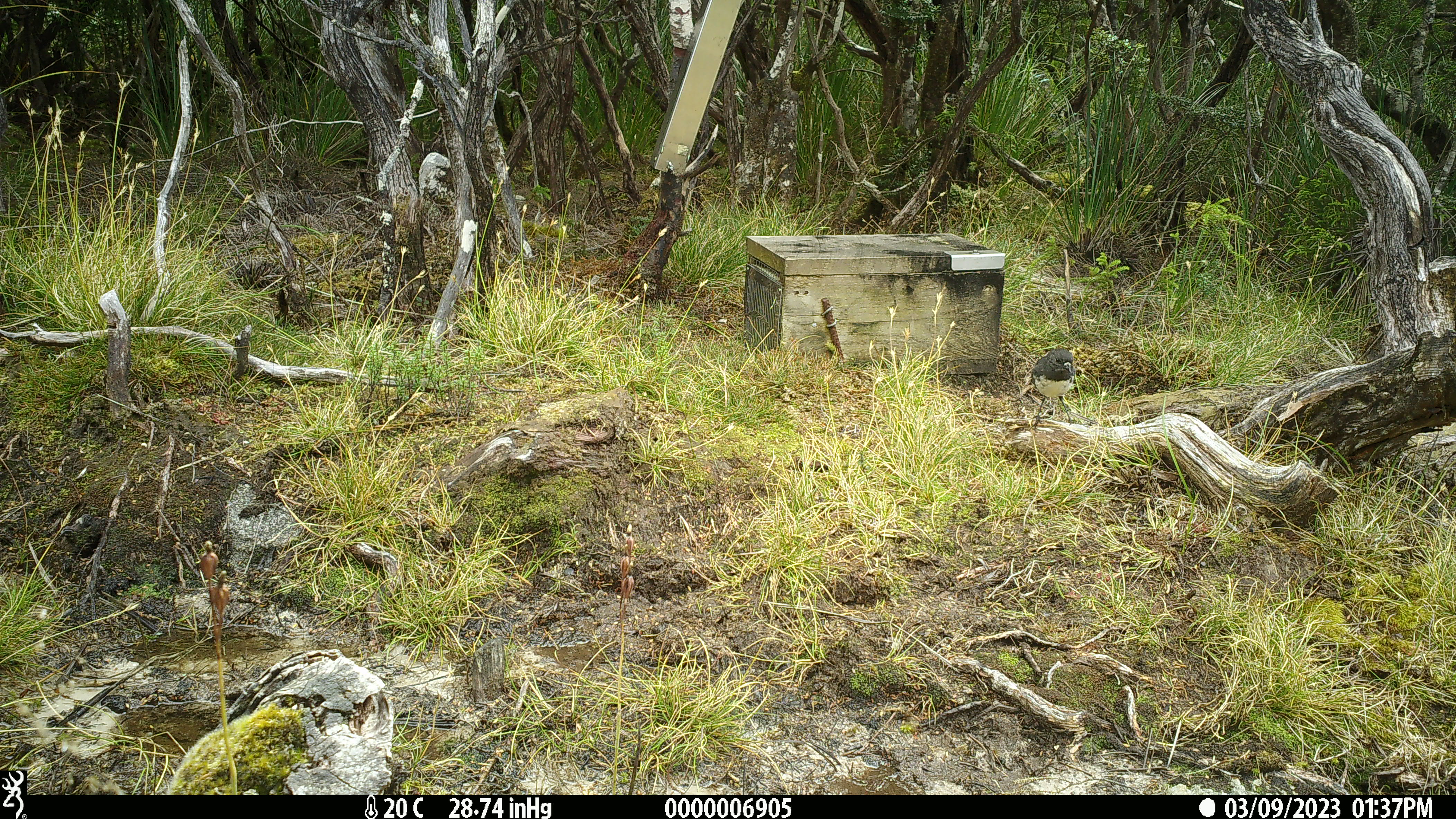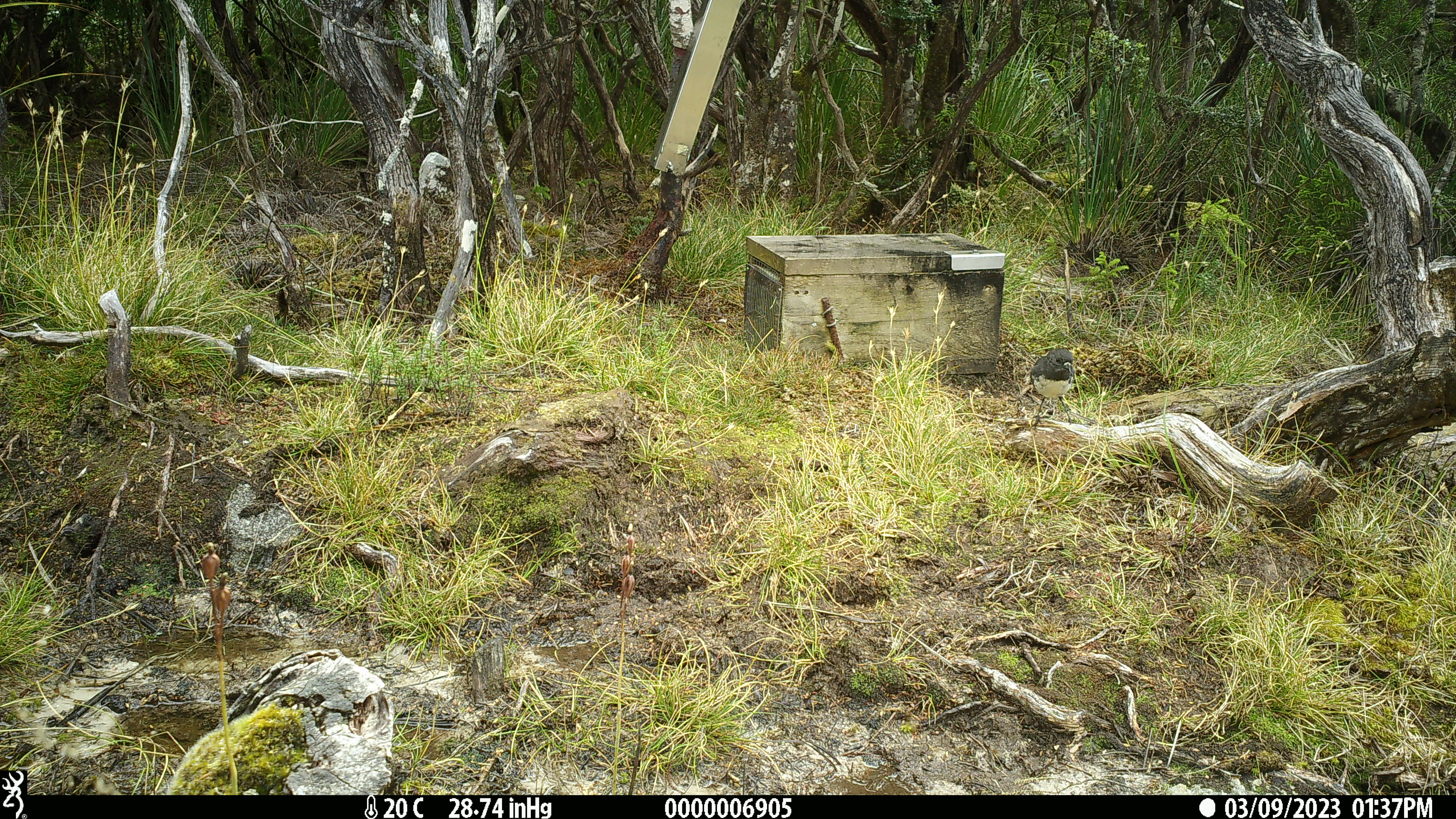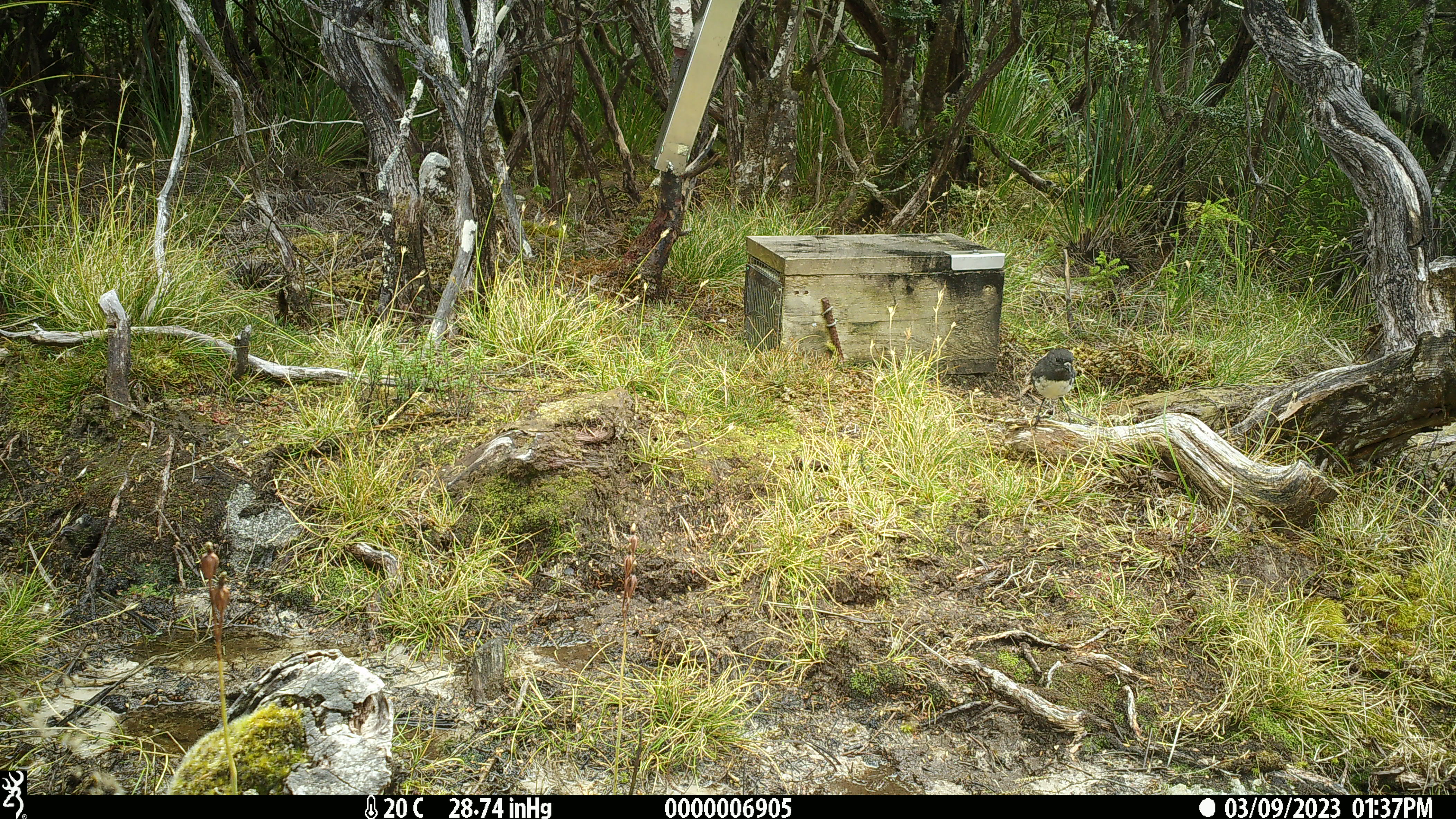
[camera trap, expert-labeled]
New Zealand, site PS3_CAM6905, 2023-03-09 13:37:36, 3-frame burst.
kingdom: Animalia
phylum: Chordata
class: Aves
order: Passeriformes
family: Petroicidae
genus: Petroica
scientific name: Petroica australis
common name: new zealand robin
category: robin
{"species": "robin (new zealand robin) (Petroica australis)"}